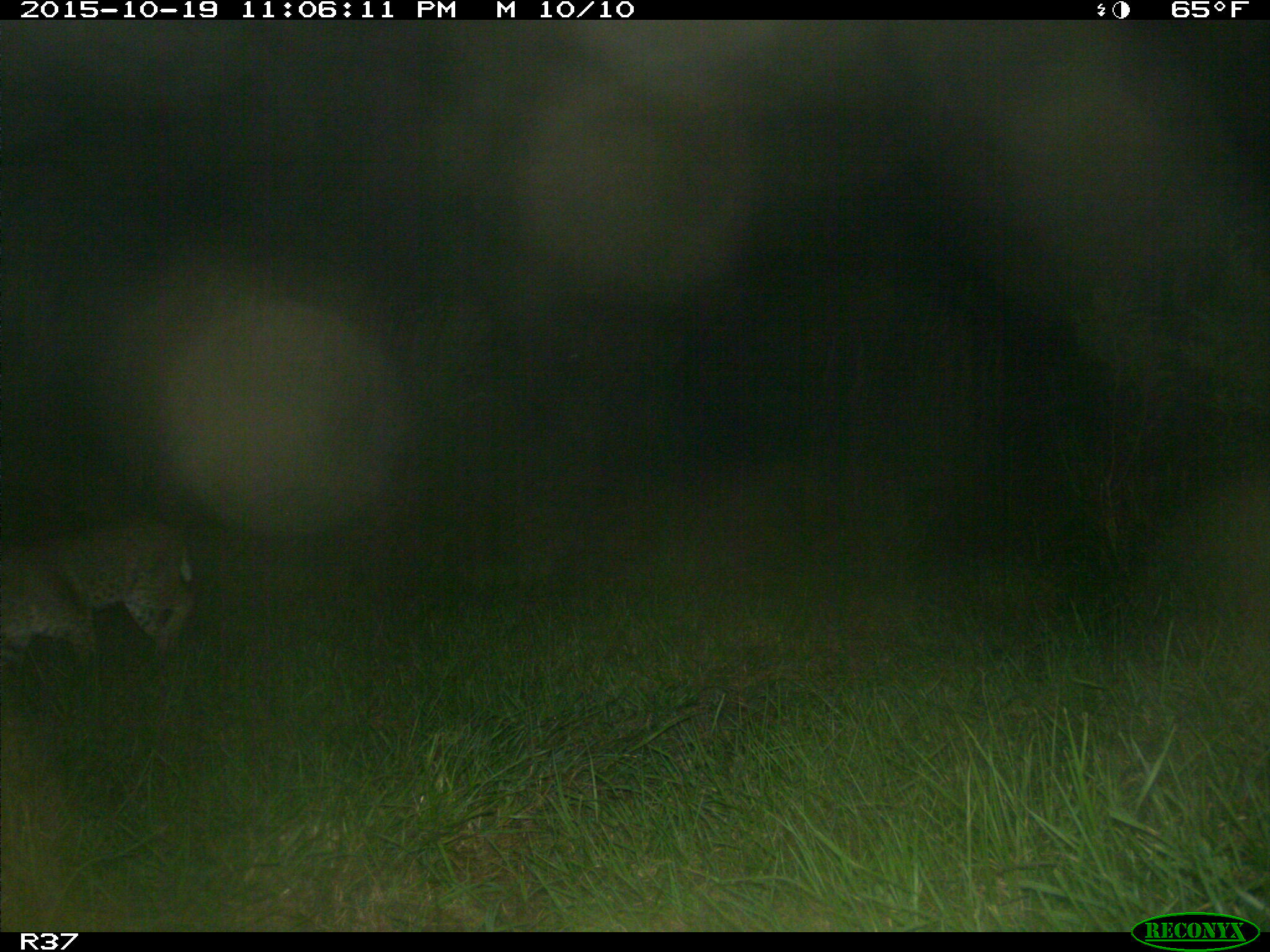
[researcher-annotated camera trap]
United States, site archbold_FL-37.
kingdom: Animalia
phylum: Chordata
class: Mammalia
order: Carnivora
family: Felidae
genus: Lynx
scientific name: Lynx rufus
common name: bobcat